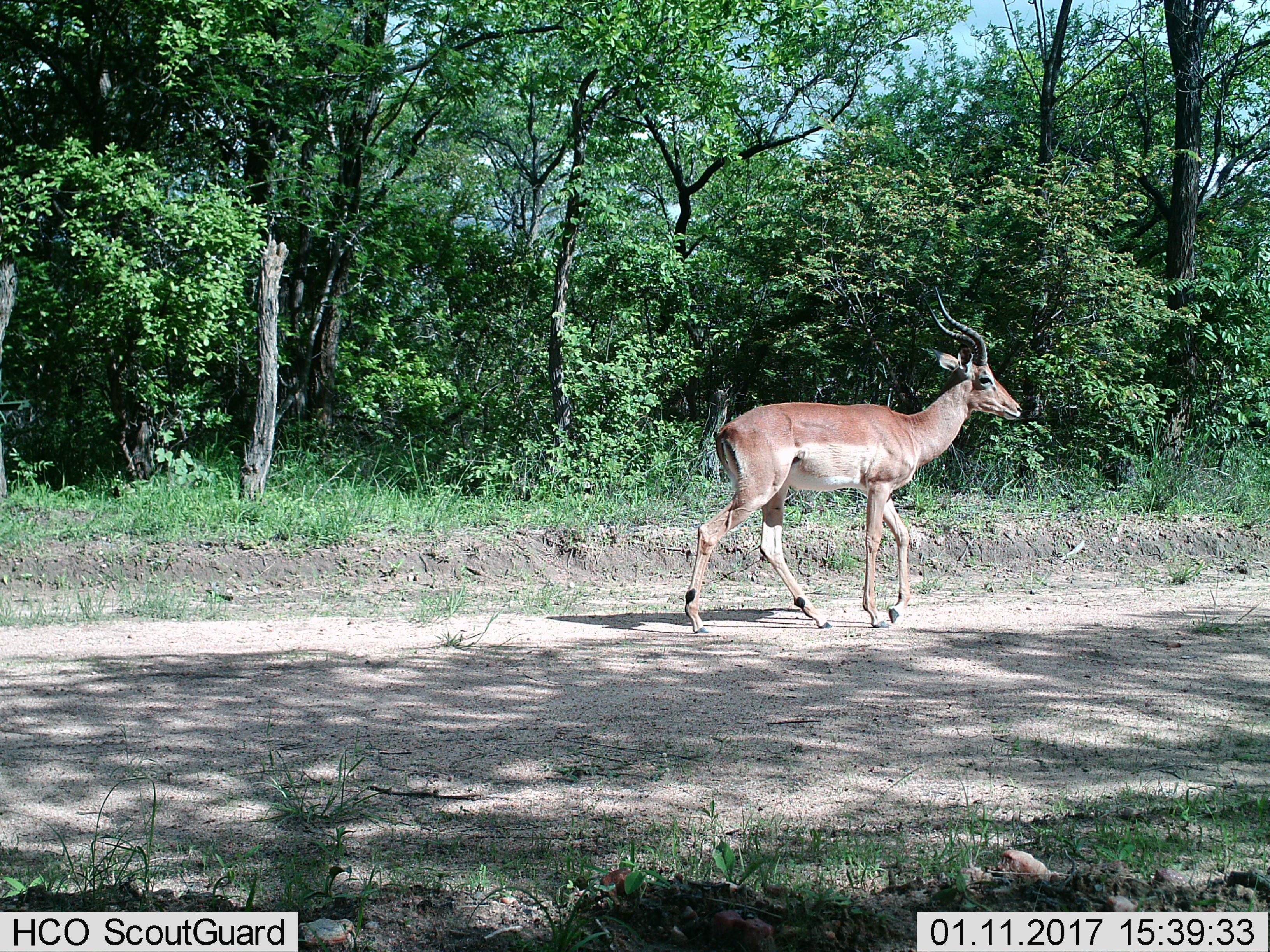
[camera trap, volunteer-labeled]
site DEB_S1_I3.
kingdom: Animalia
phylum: Chordata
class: Mammalia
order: Artiodactyla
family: Bovidae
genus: Aepyceros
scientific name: Aepyceros melampus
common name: impala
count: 1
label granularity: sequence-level